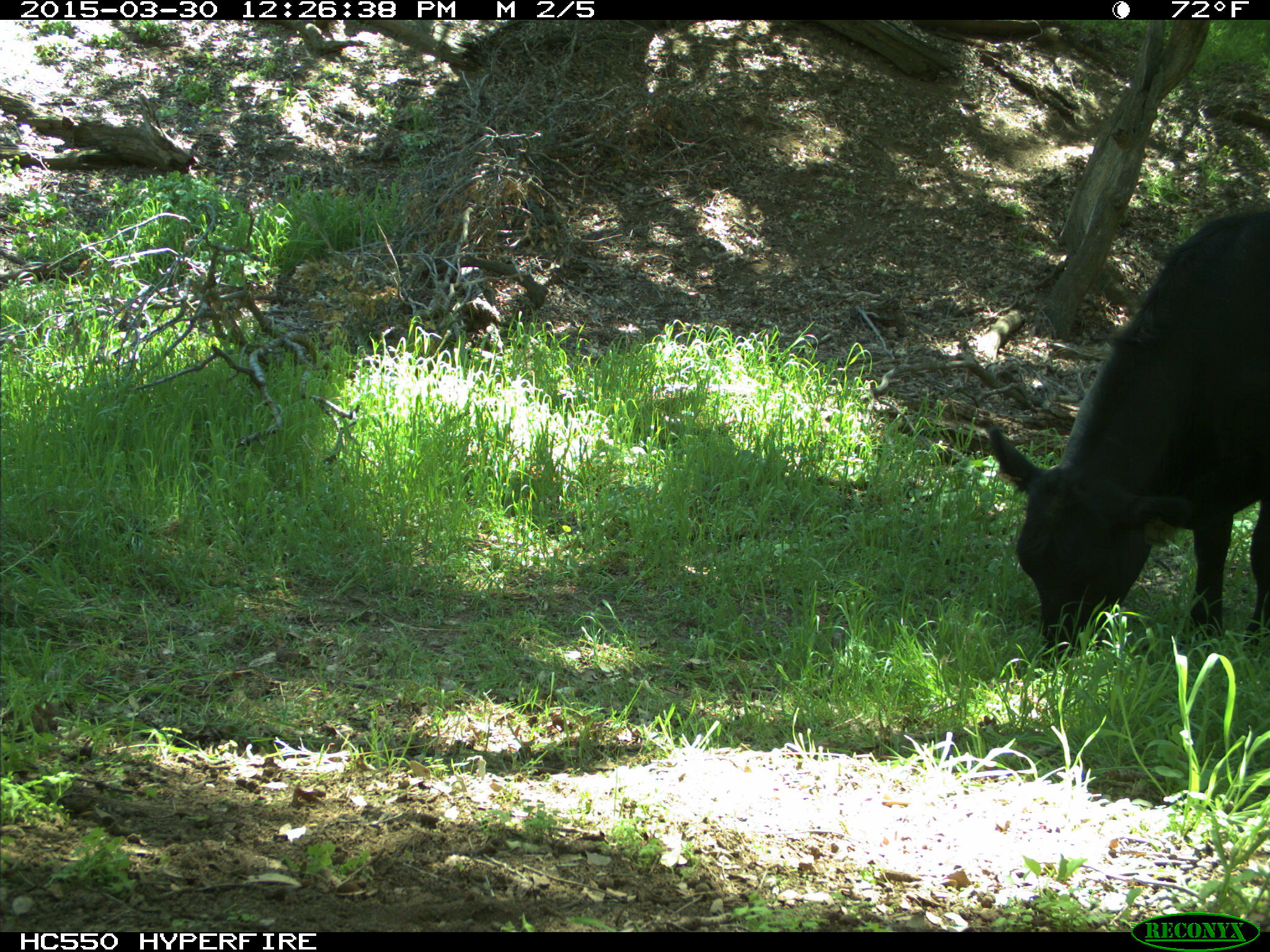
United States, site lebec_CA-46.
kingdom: Animalia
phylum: Chordata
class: Mammalia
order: Artiodactyla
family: Bovidae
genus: Bos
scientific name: Bos taurus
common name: domestic cow